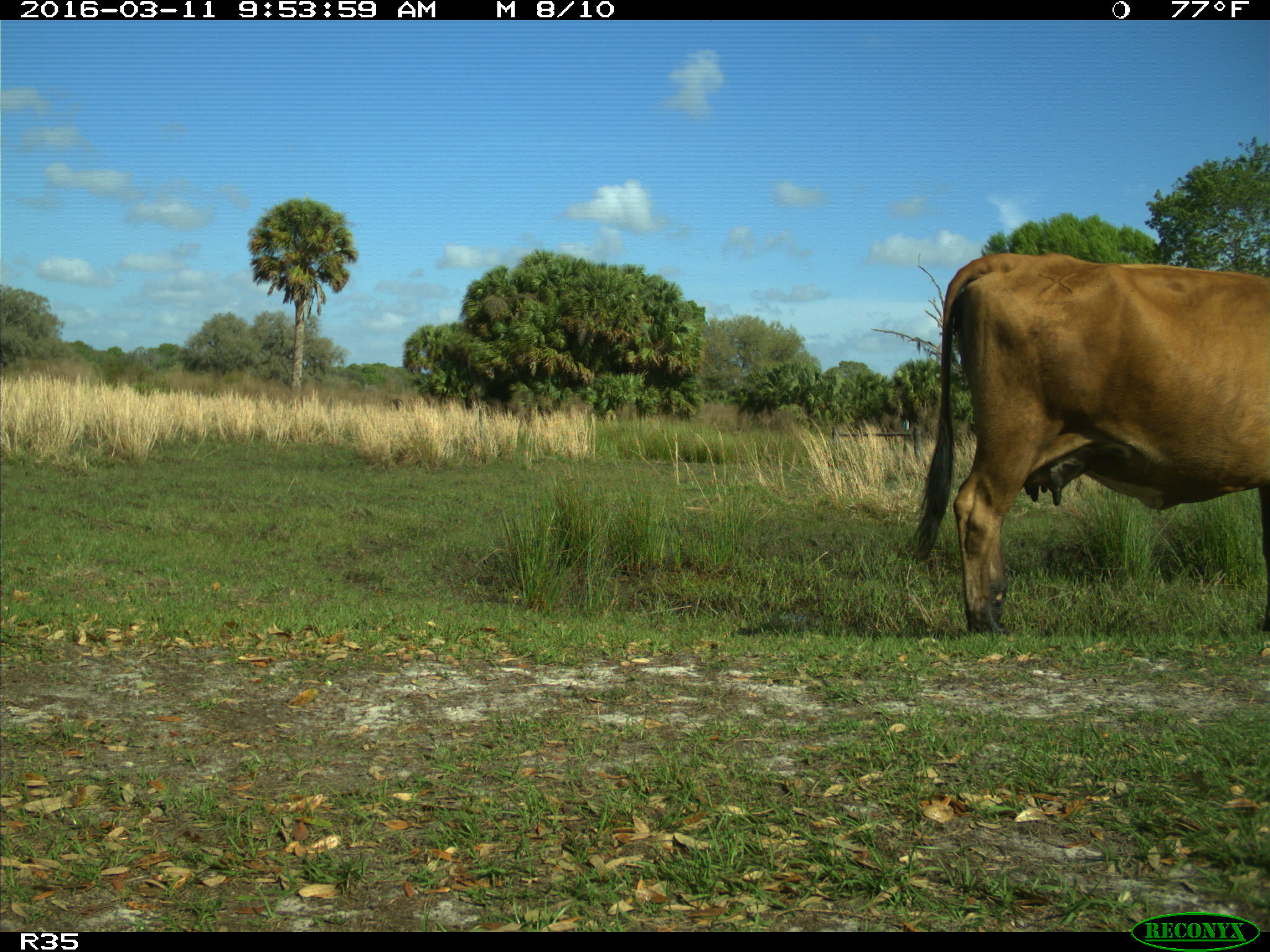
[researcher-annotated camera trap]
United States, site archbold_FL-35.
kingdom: Animalia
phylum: Chordata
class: Mammalia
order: Artiodactyla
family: Bovidae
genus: Bos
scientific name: Bos taurus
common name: domestic cow